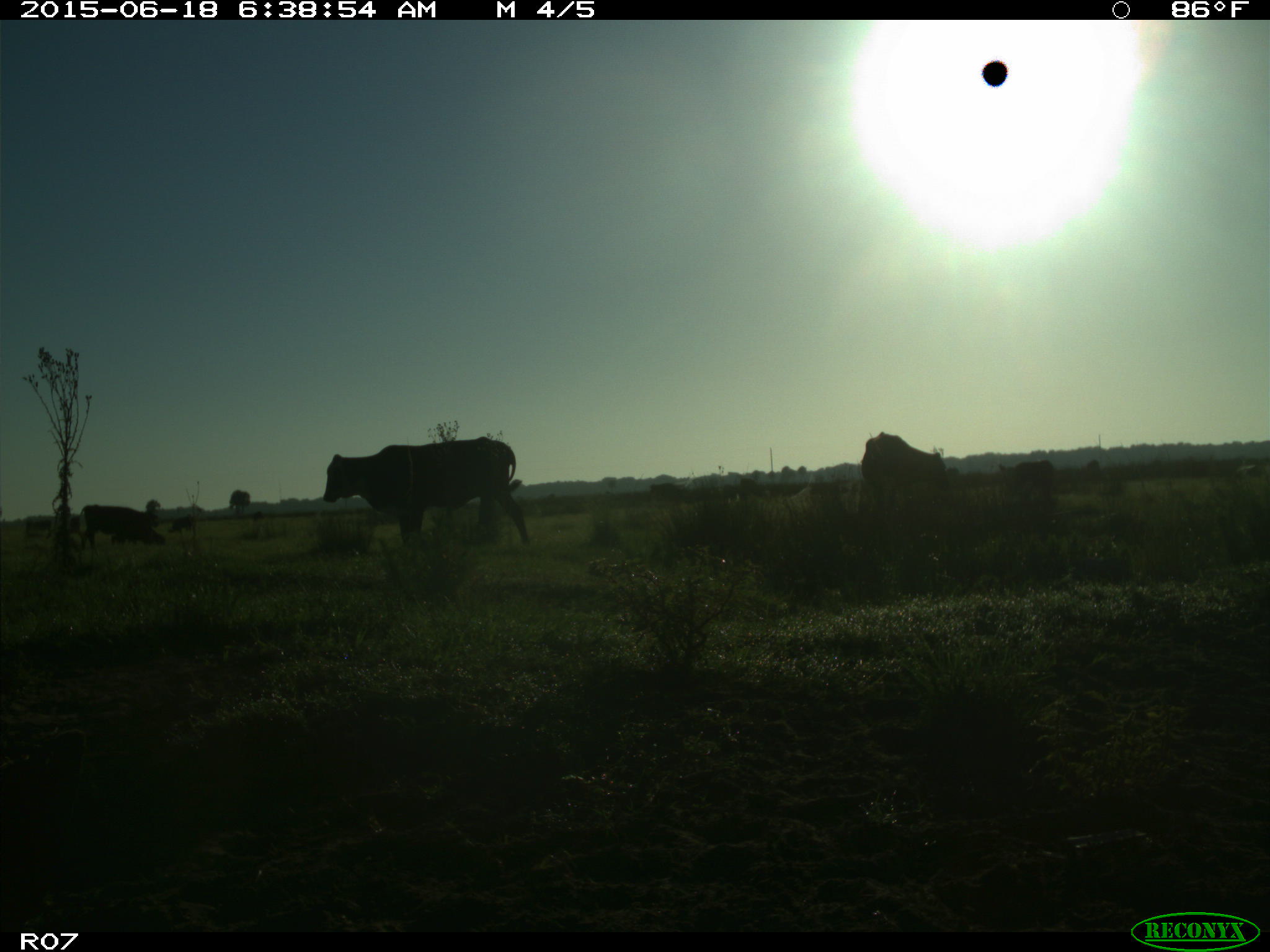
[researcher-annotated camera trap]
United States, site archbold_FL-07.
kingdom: Animalia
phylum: Chordata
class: Mammalia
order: Artiodactyla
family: Bovidae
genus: Bos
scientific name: Bos taurus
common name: domestic cow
Bos taurus (domestic cow).